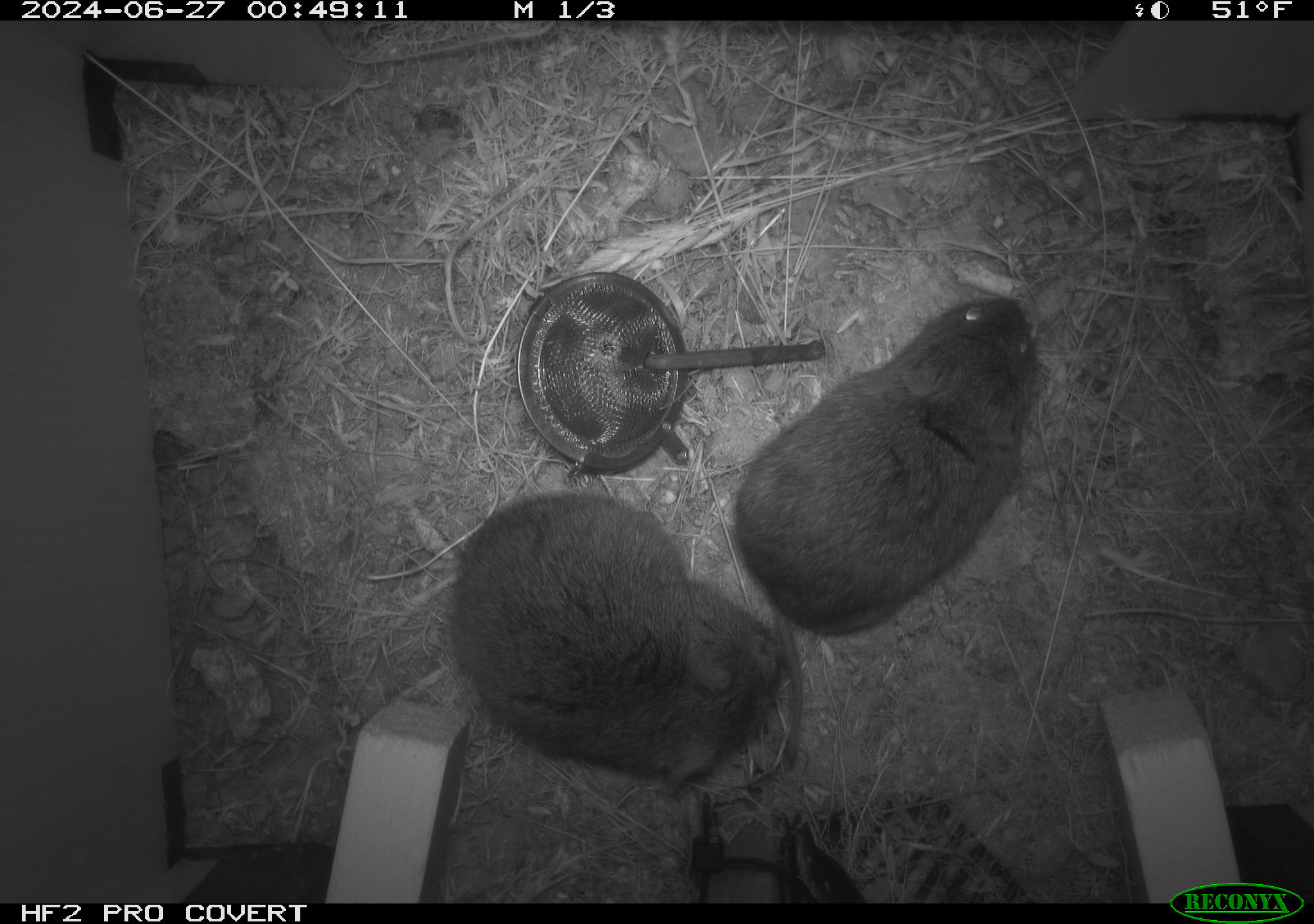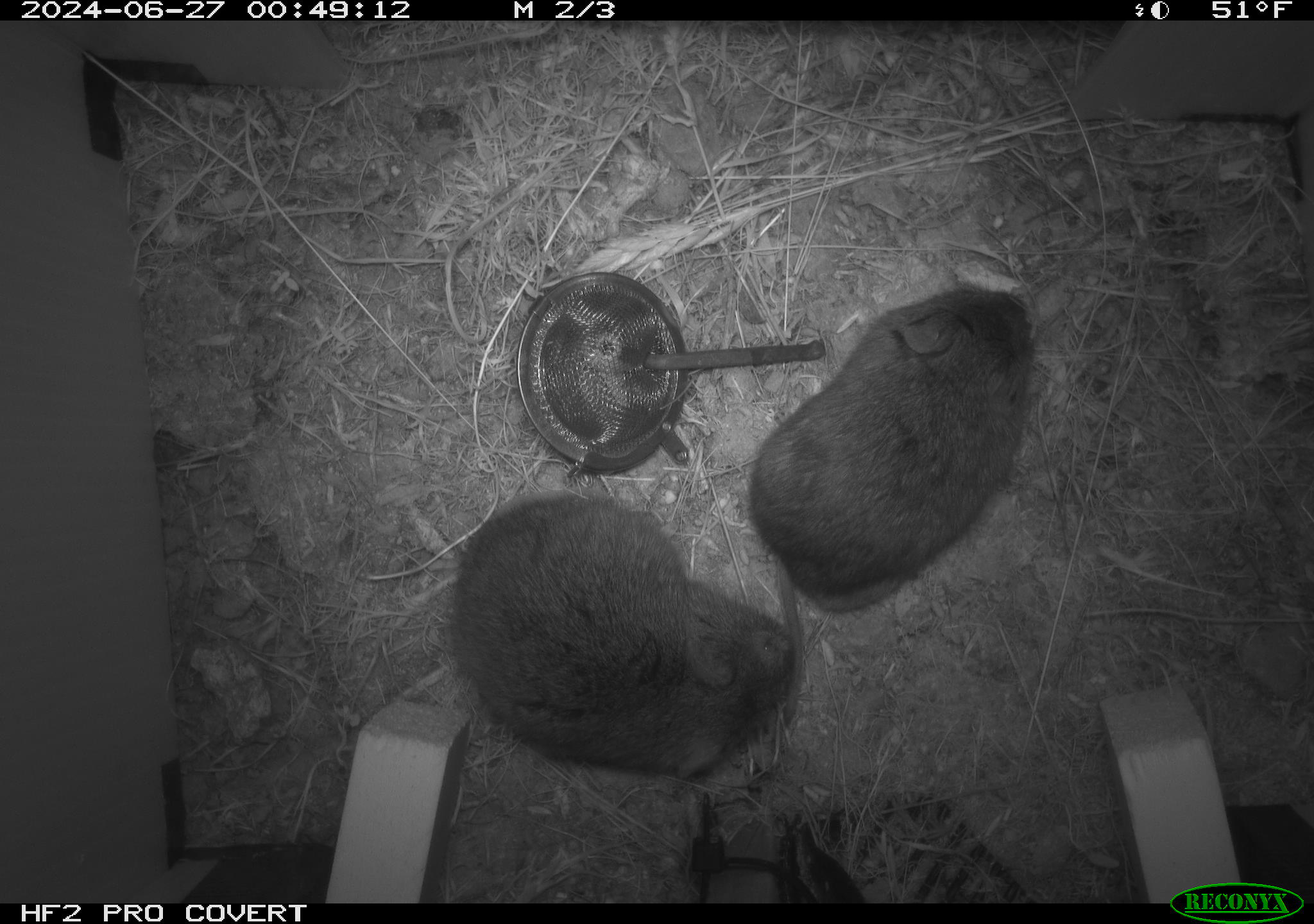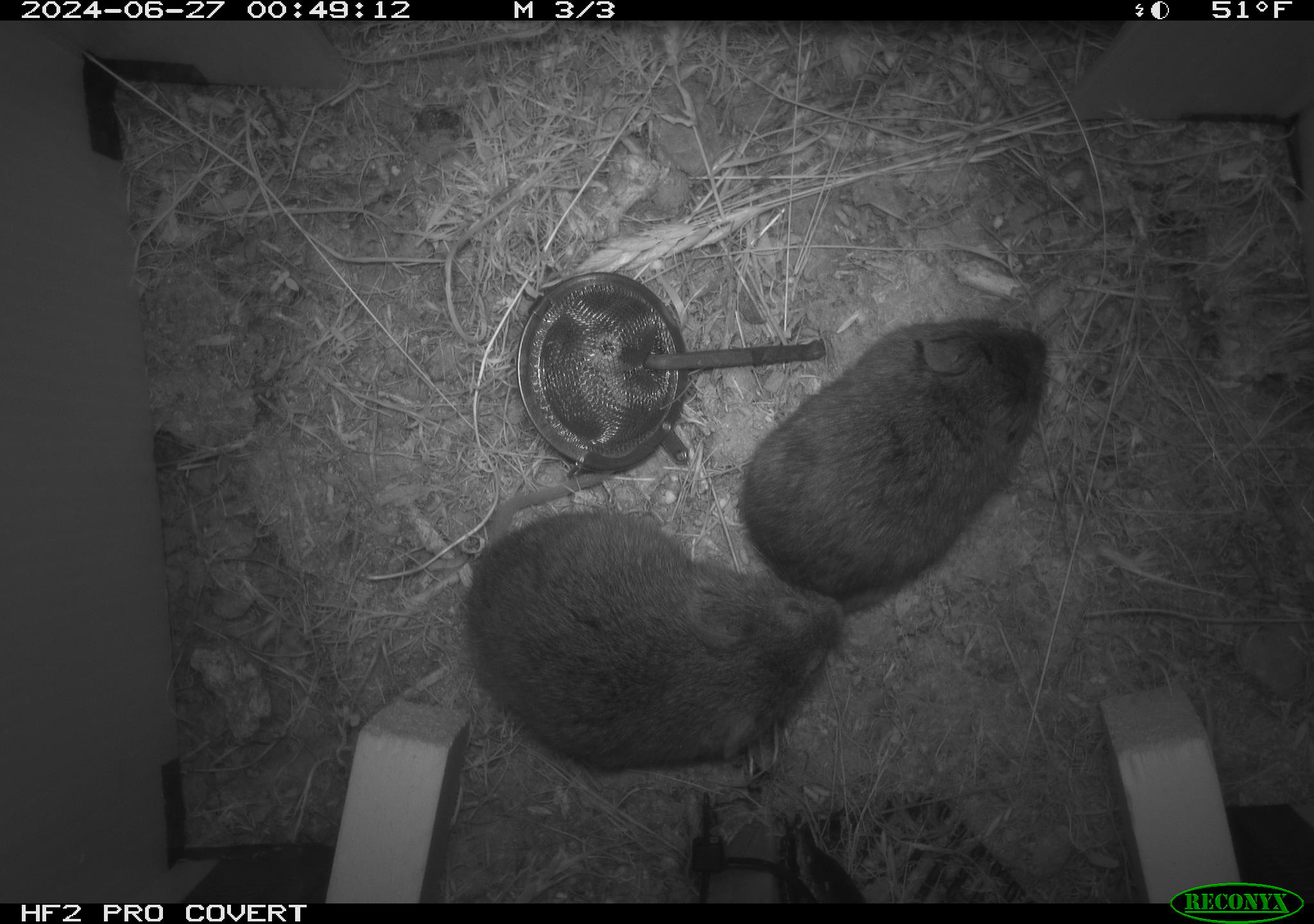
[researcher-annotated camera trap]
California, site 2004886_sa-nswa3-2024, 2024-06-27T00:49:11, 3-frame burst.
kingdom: Animalia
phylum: Chordata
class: Mammalia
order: Rodentia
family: Cricetidae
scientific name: Arvicolinae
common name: voles, lemmings, and muskrats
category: arvicolinae subfamily